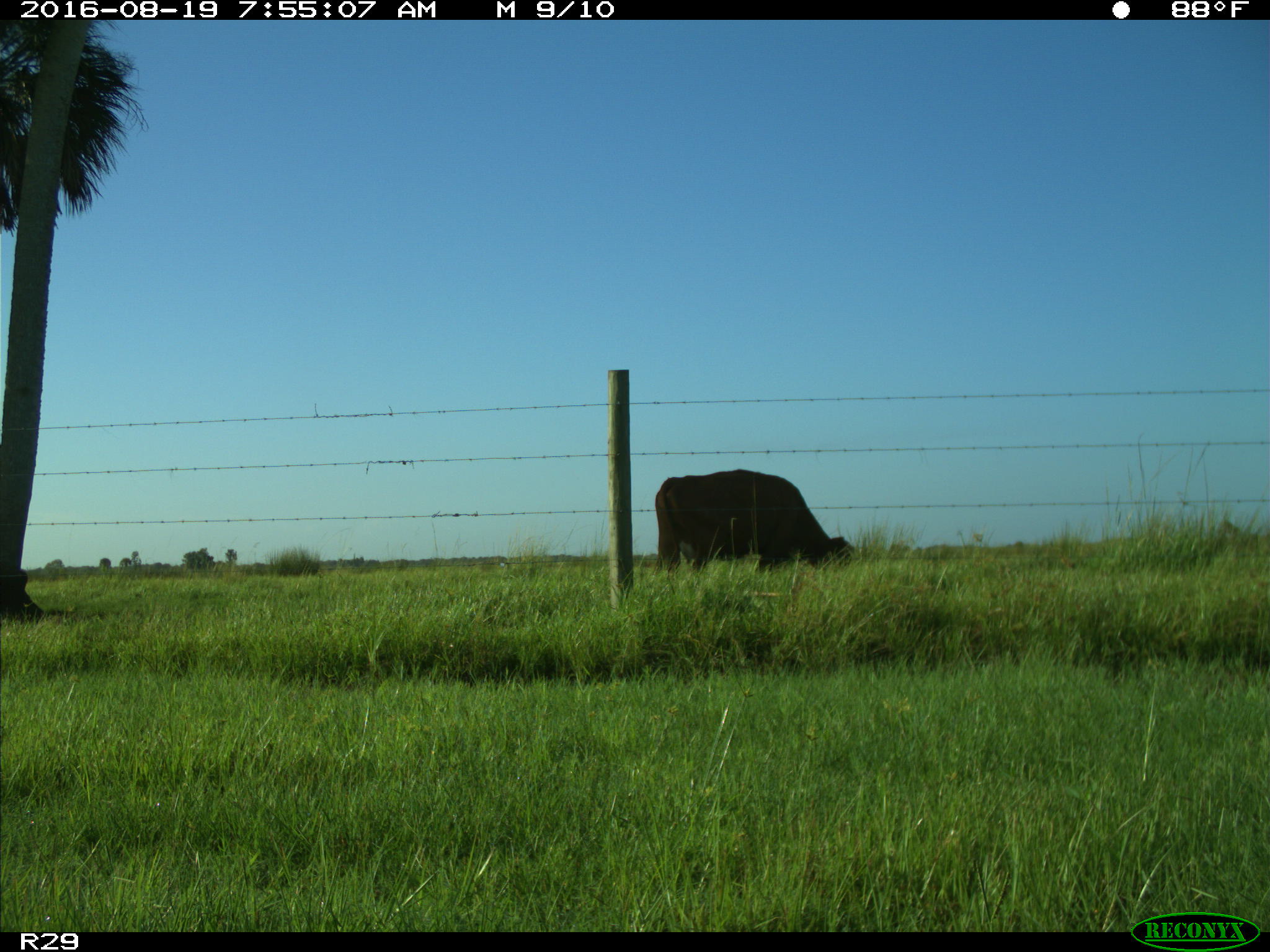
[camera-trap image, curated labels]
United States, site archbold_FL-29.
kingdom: Animalia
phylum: Chordata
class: Mammalia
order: Artiodactyla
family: Bovidae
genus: Bos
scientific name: Bos taurus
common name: domestic cow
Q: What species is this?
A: Bos taurus (domestic cow).